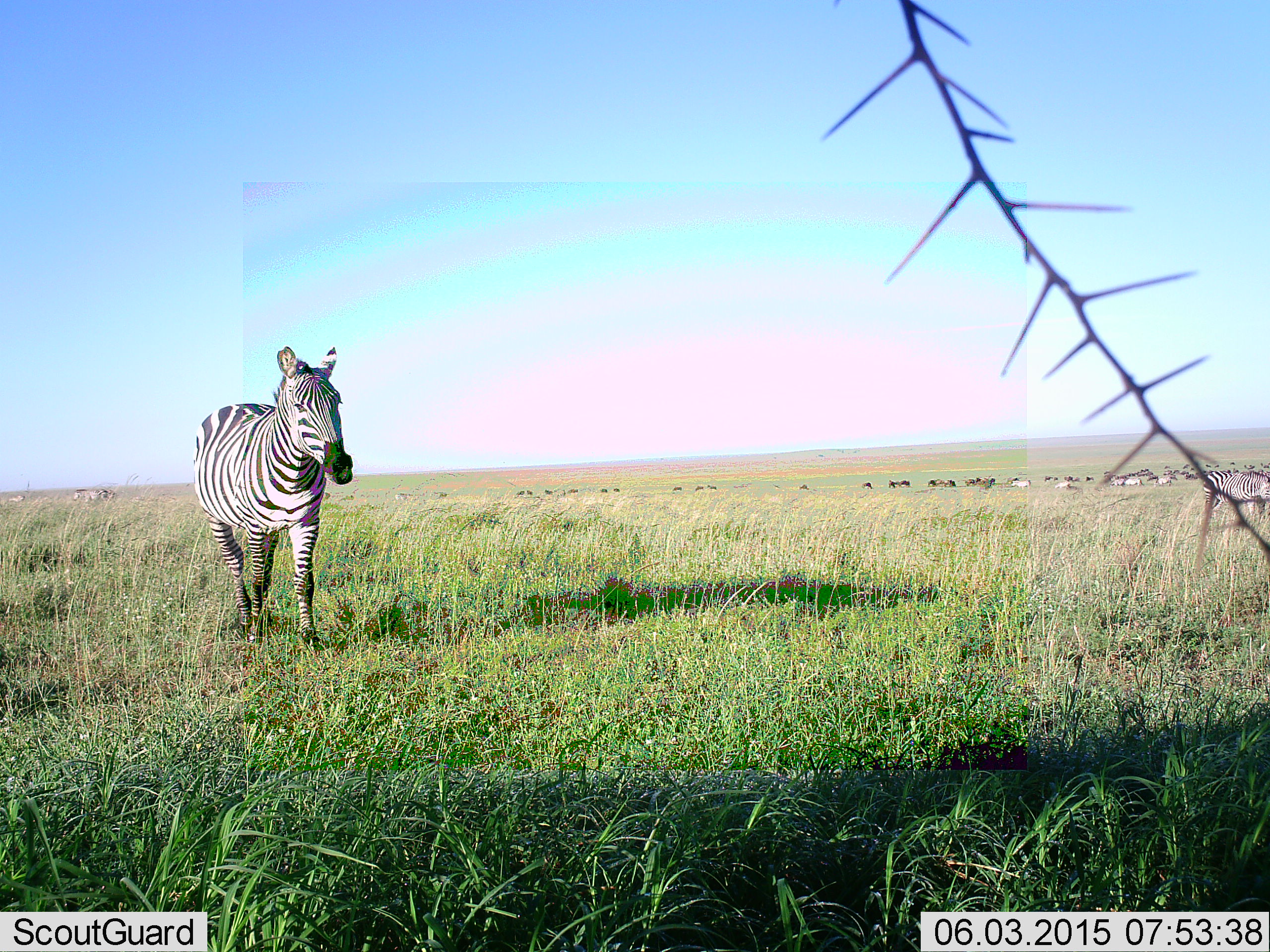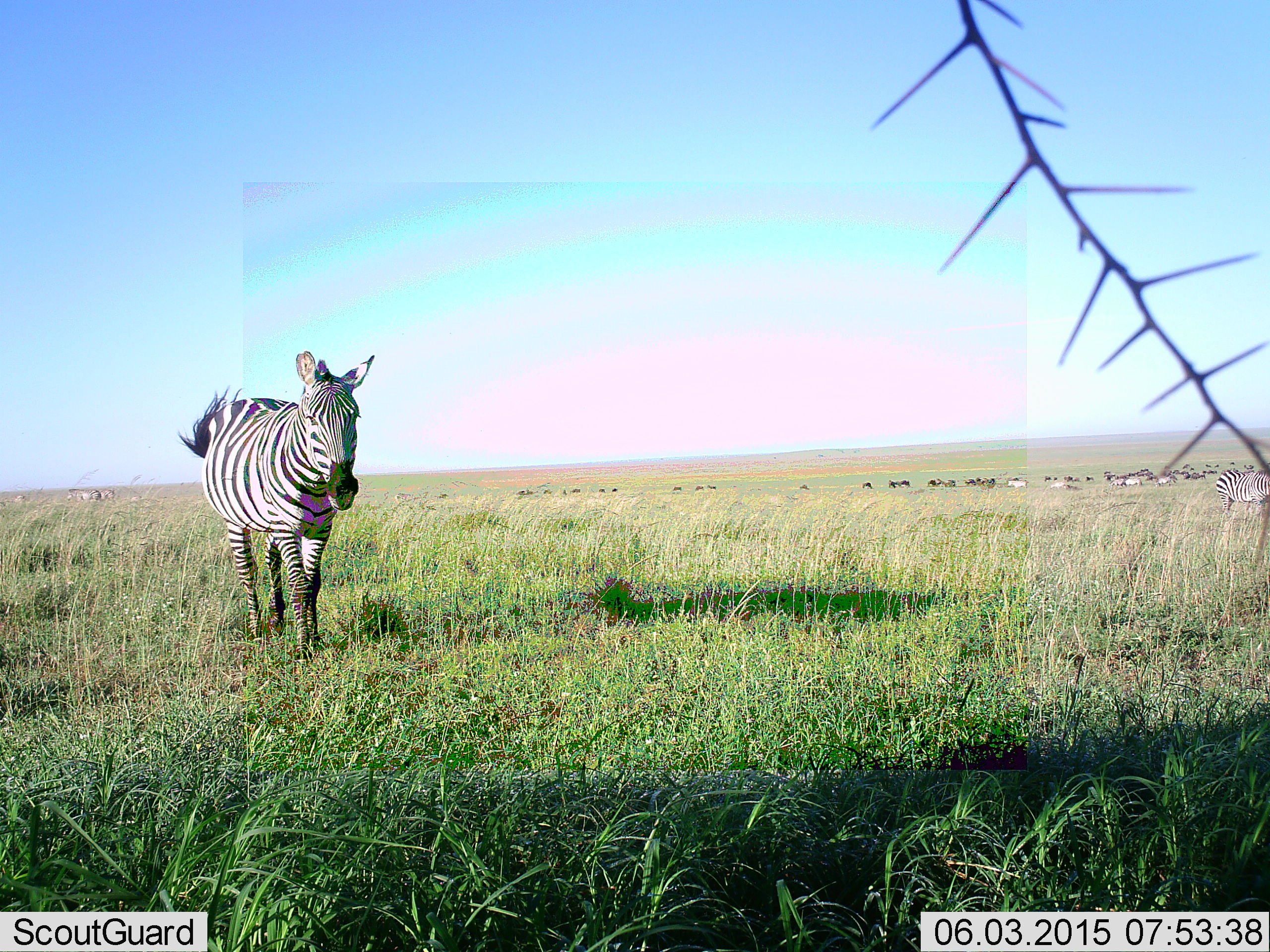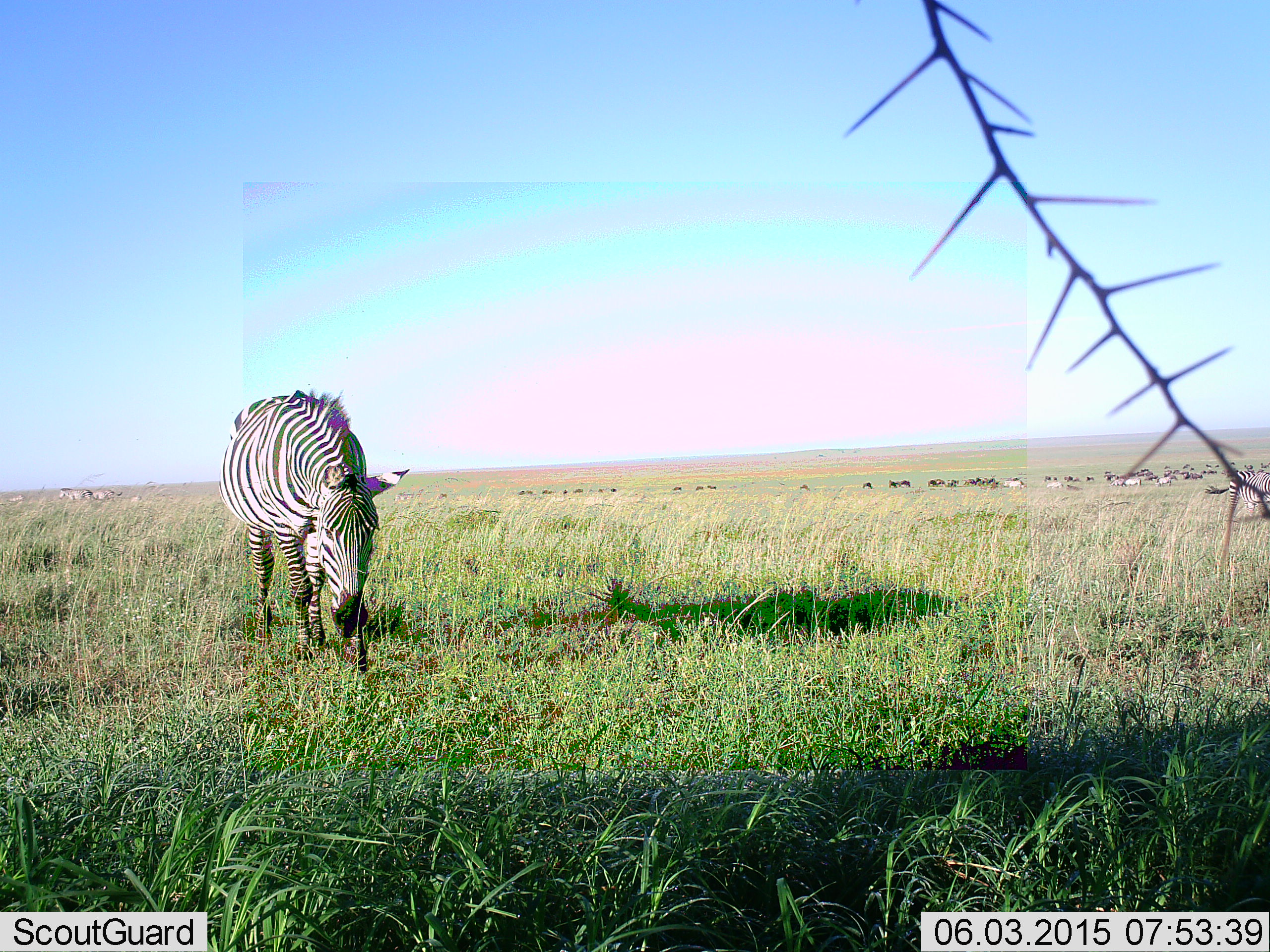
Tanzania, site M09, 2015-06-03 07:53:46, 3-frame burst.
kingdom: Animalia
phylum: Chordata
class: Mammalia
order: Perissodactyla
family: Equidae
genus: Equus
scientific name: Equus quagga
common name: plains zebra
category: zebra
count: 1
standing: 42%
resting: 0%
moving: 75%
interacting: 0%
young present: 0%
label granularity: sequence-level